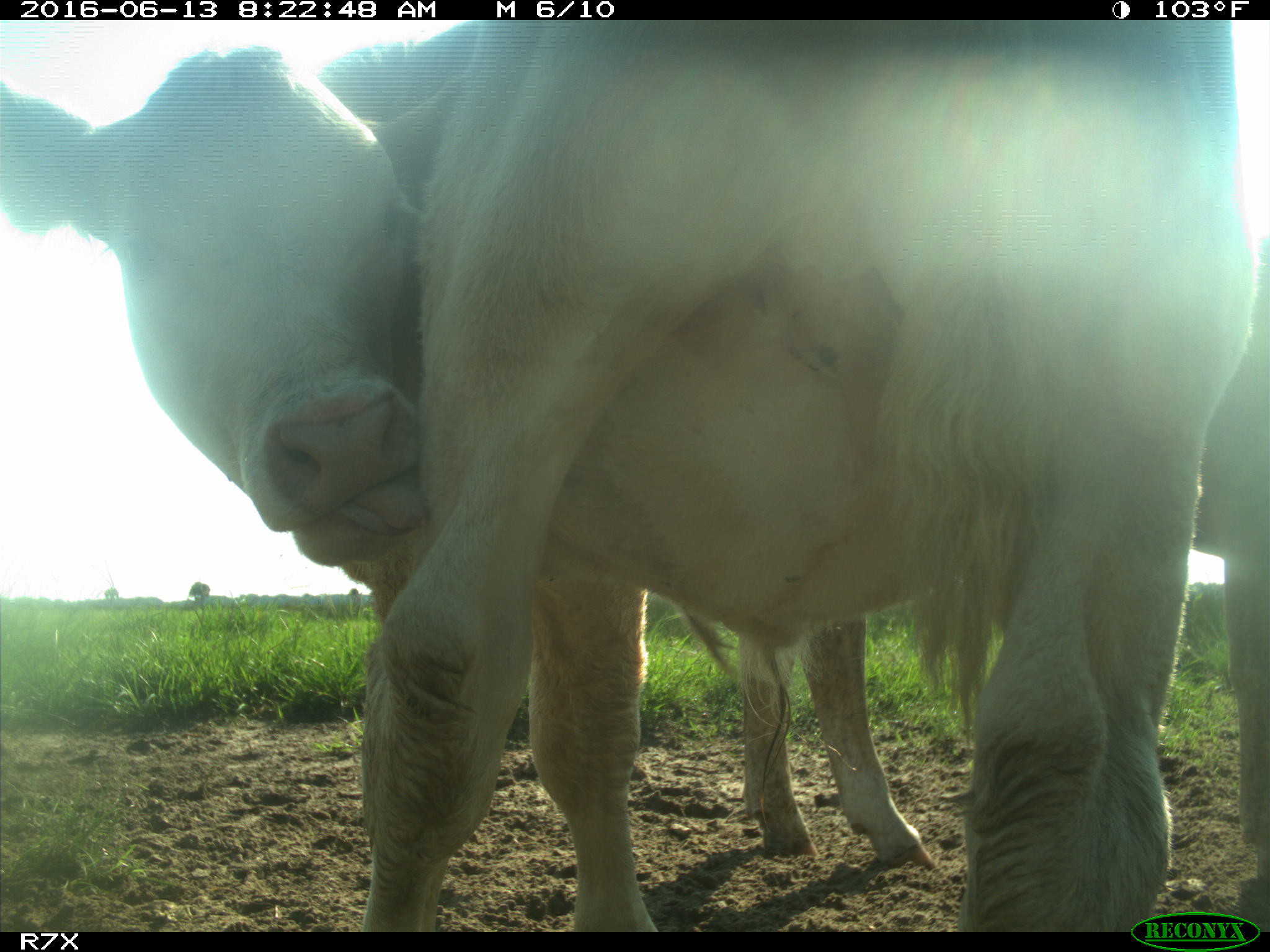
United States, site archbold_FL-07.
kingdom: Animalia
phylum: Chordata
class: Mammalia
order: Artiodactyla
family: Bovidae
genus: Bos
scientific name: Bos taurus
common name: domestic cow